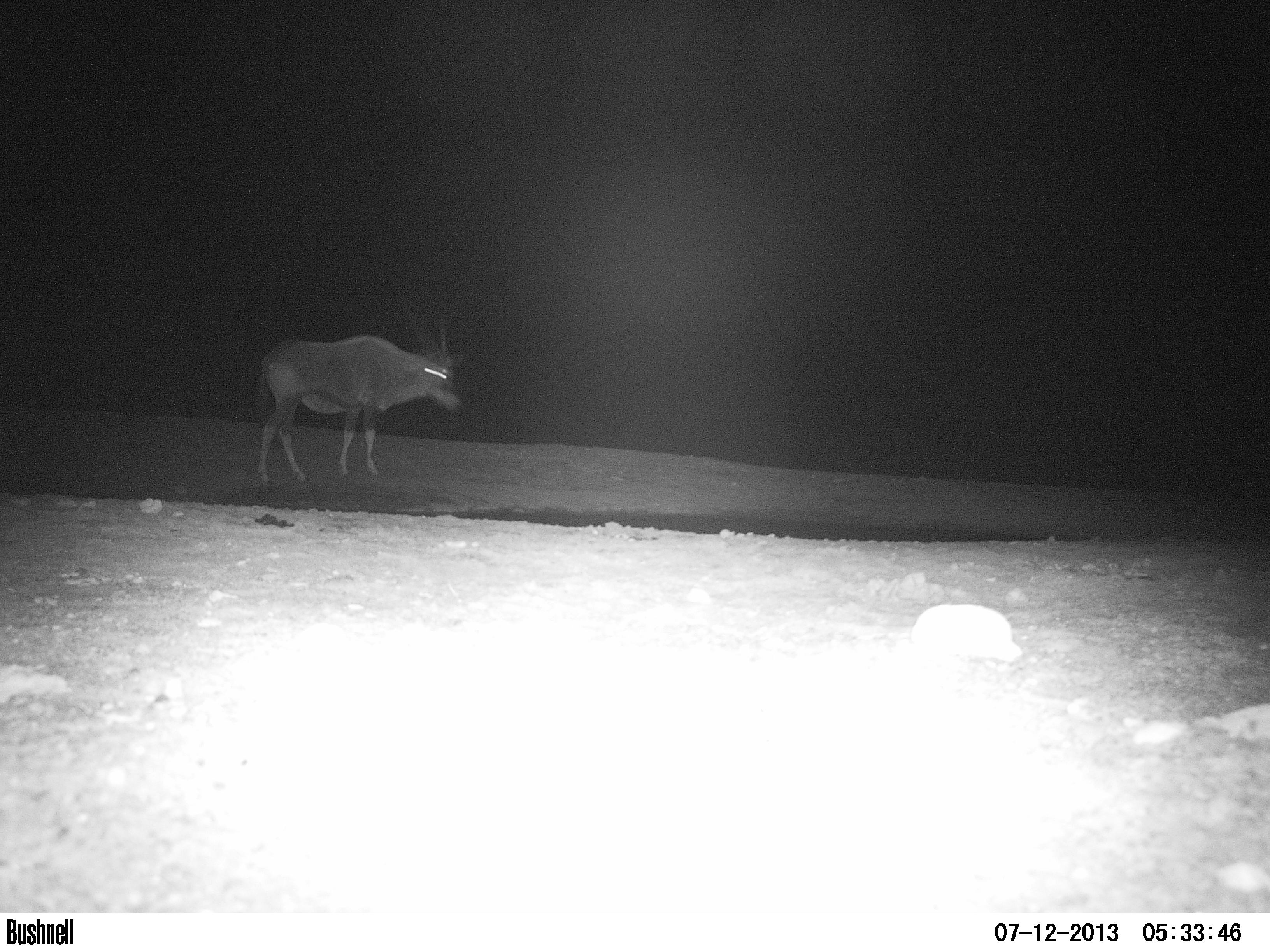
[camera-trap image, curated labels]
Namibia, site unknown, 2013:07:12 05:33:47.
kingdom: Animalia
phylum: Chordata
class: Mammalia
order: Artiodactyla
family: Bovidae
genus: Oryx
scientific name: Oryx gazella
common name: gemsbok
Oryx gazella (gemsbok).